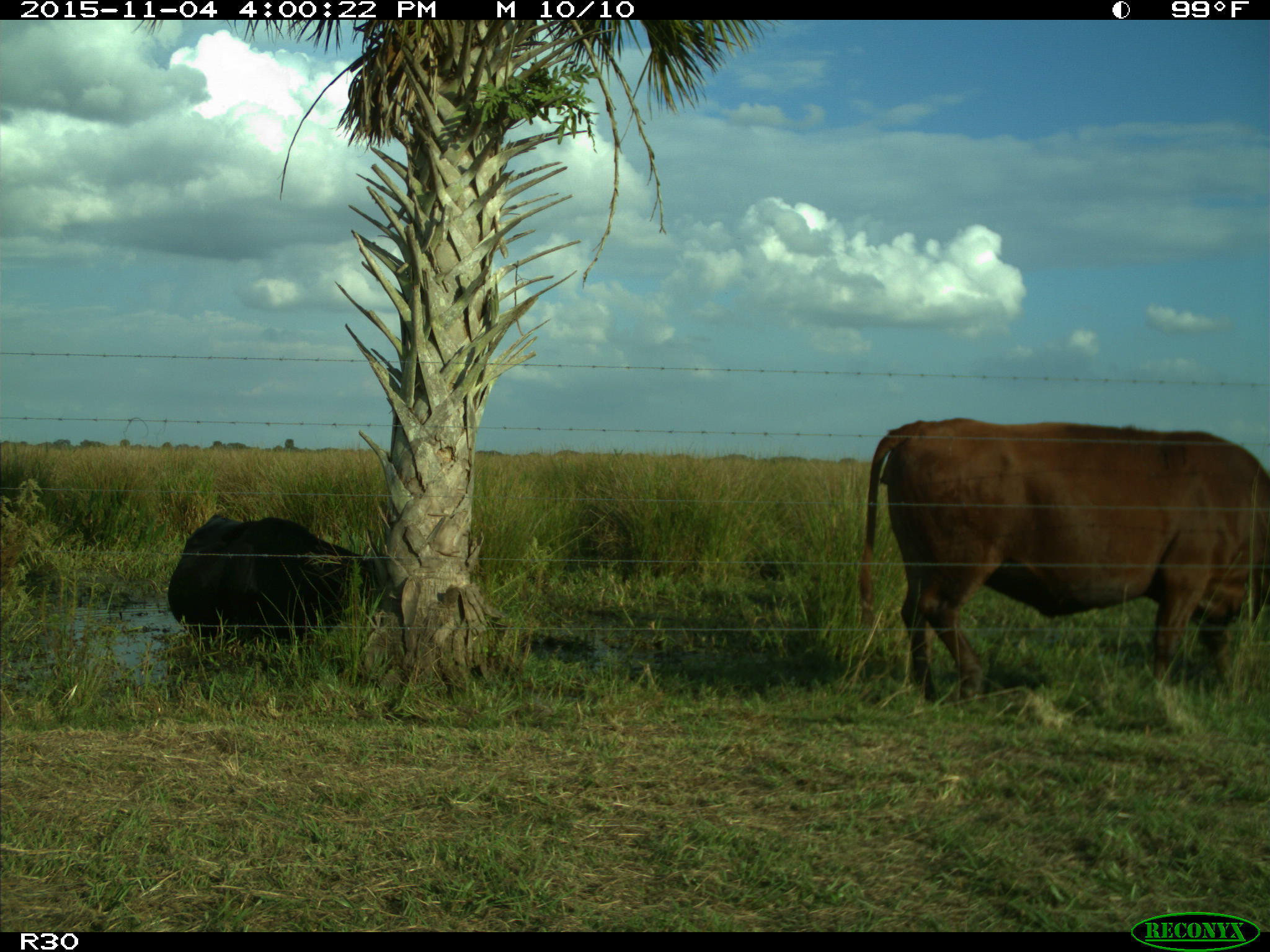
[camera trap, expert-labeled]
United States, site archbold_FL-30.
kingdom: Animalia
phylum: Chordata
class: Mammalia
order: Artiodactyla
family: Bovidae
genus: Bos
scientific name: Bos taurus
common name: domestic cow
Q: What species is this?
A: Bos taurus (domestic cow).